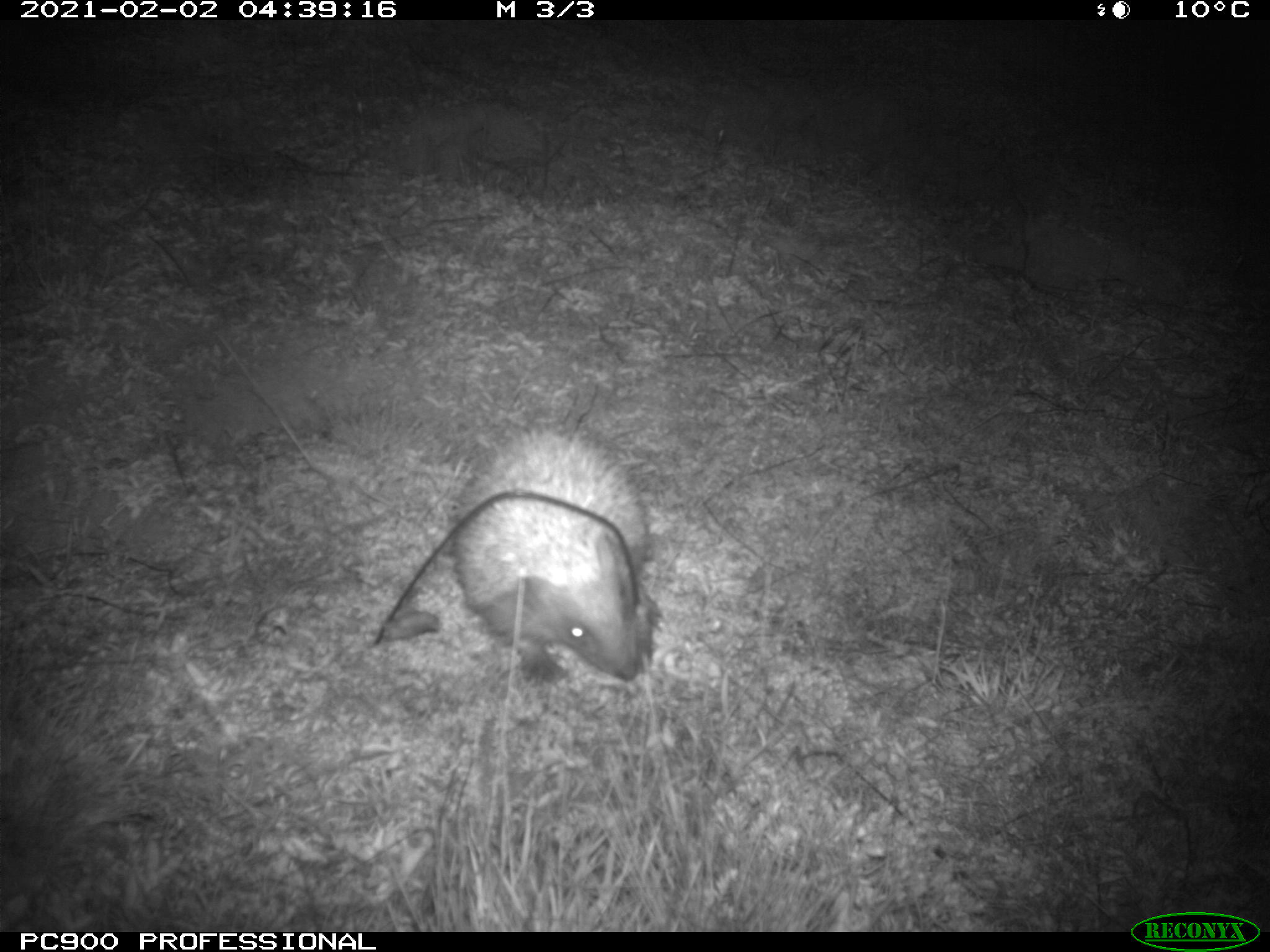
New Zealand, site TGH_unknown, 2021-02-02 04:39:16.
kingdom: Animalia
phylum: Chordata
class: Mammalia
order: Eulipotyphla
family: Erinaceidae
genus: Erinaceus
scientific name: Erinaceus europaeus europaeus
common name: european hedgehog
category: hedgehog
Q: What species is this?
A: Hedgehog (european hedgehog) (Erinaceus europaeus europaeus).